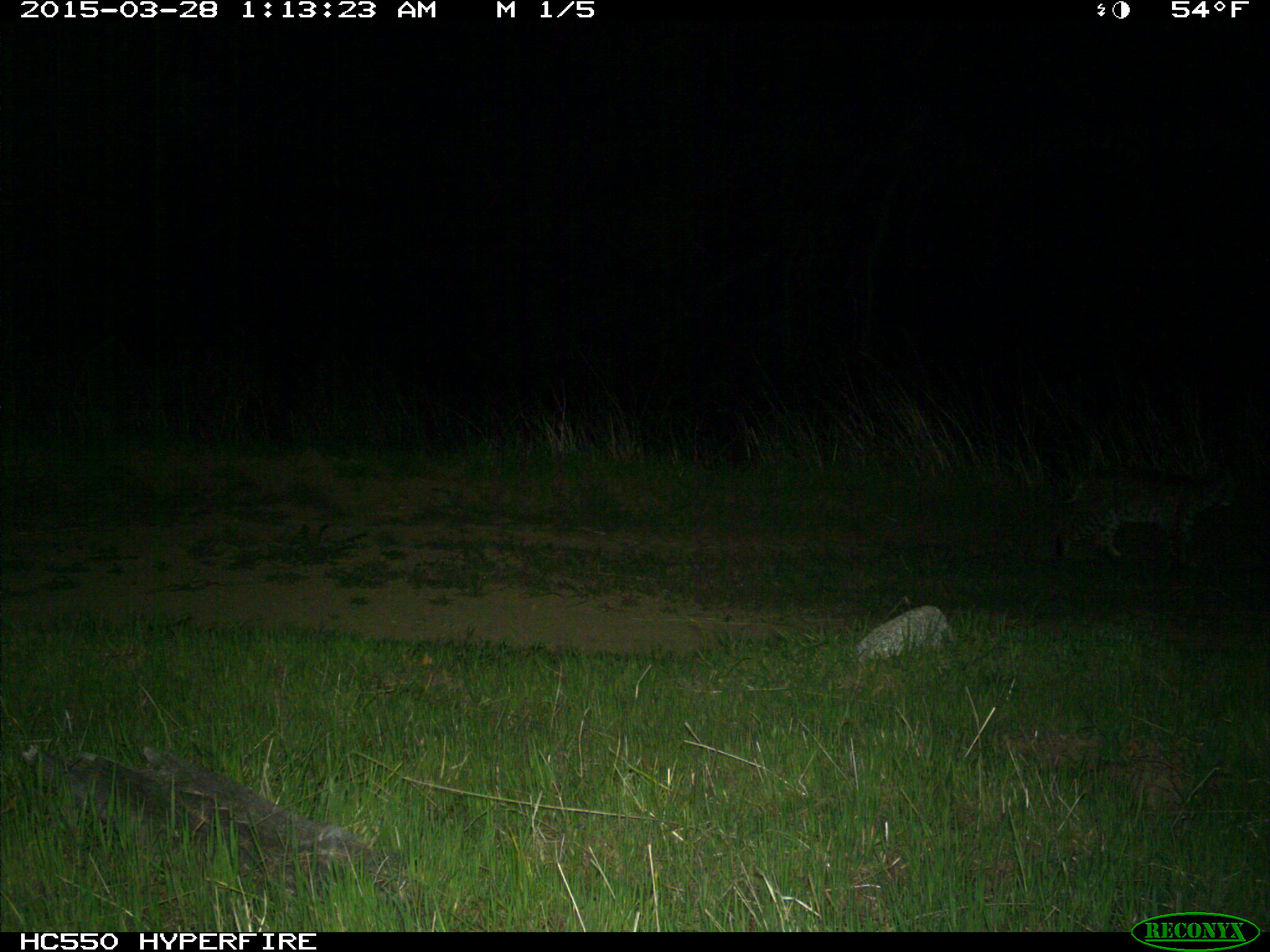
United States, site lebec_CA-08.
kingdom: Animalia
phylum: Chordata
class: Mammalia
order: Carnivora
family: Felidae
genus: Lynx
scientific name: Lynx rufus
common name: bobcat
Lynx rufus (bobcat).